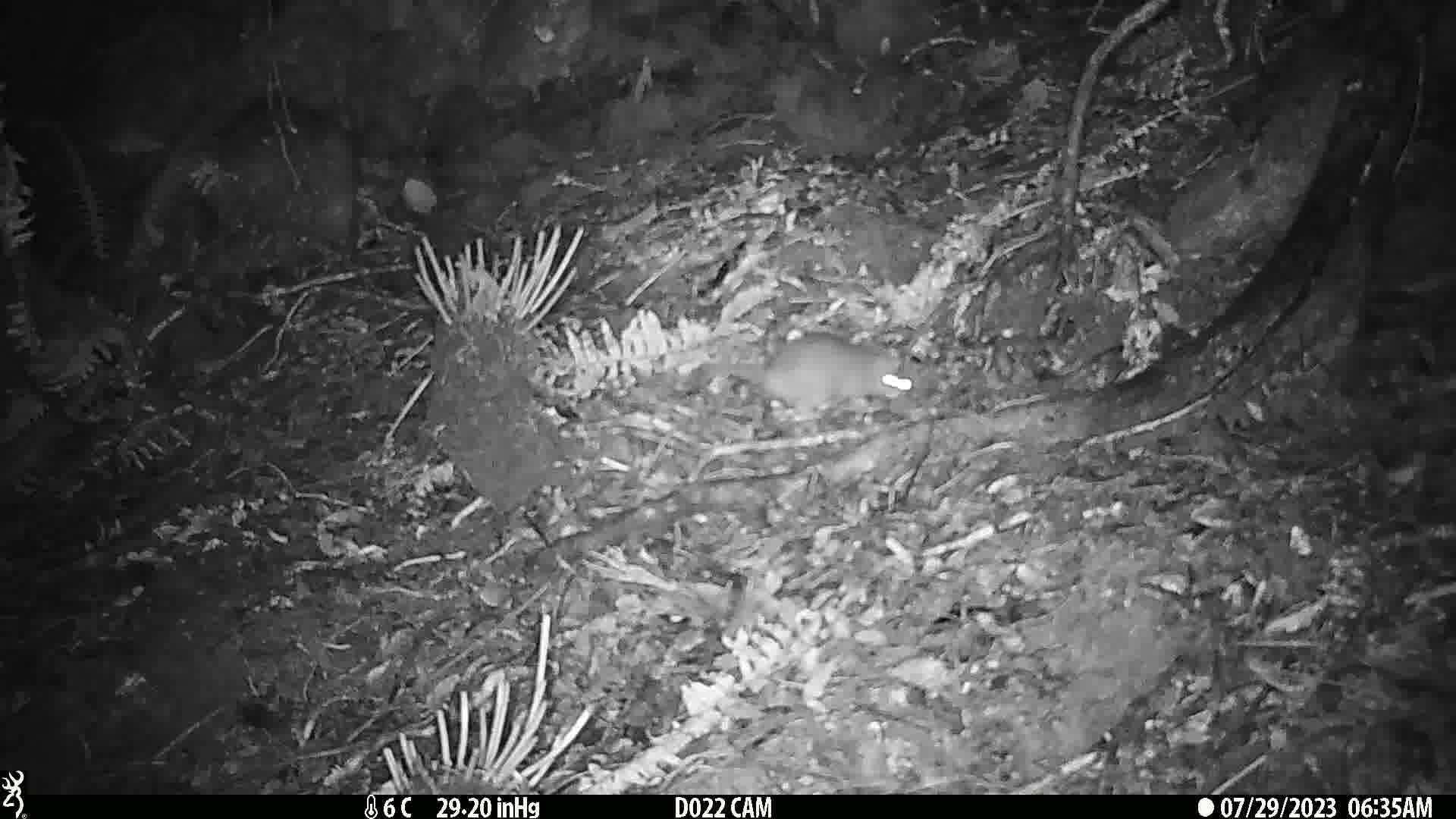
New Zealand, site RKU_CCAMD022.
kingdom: Animalia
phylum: Chordata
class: Mammalia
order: Rodentia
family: Muridae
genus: Rattus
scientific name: Rattus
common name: rat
Rat (Rattus).